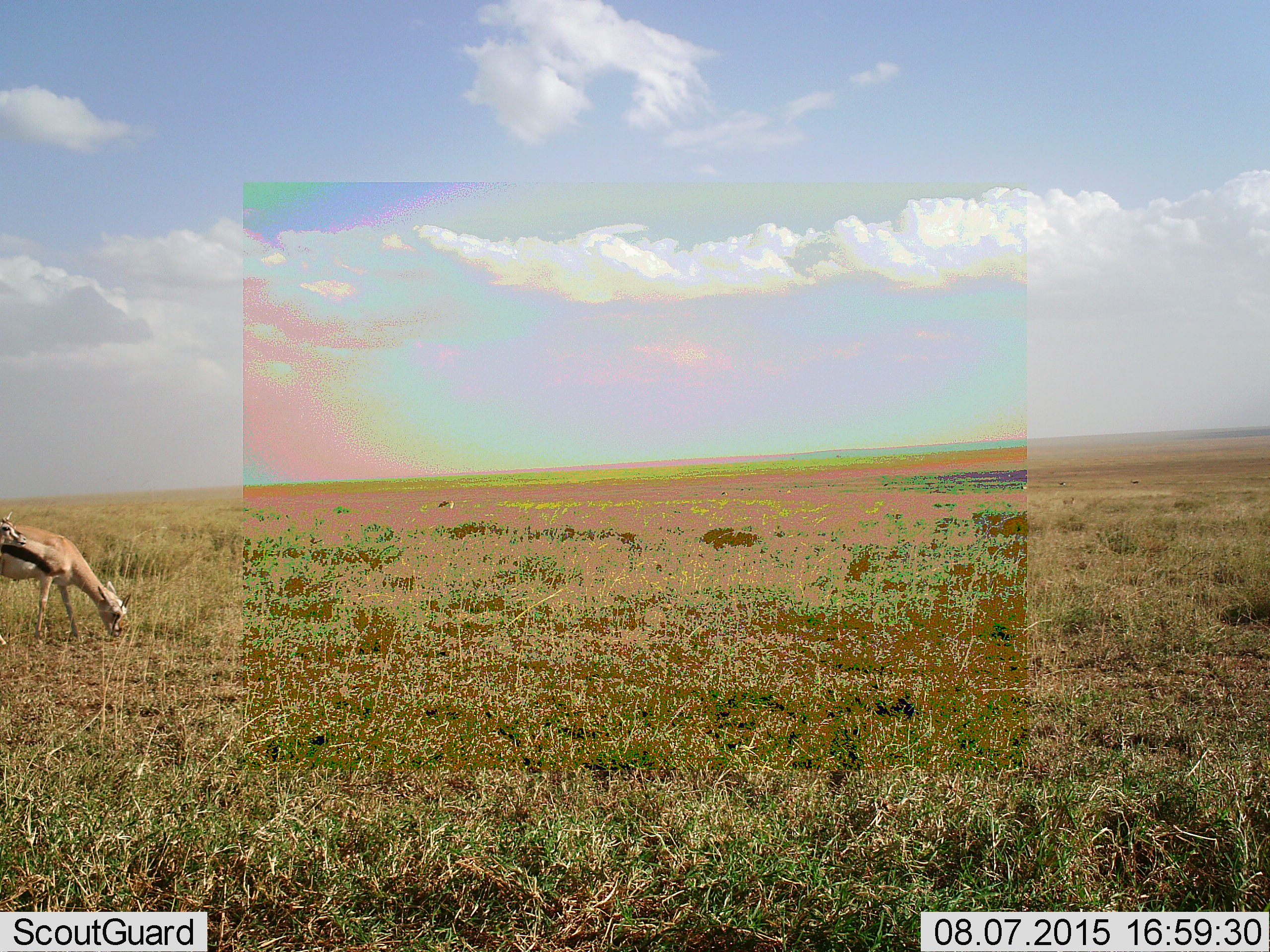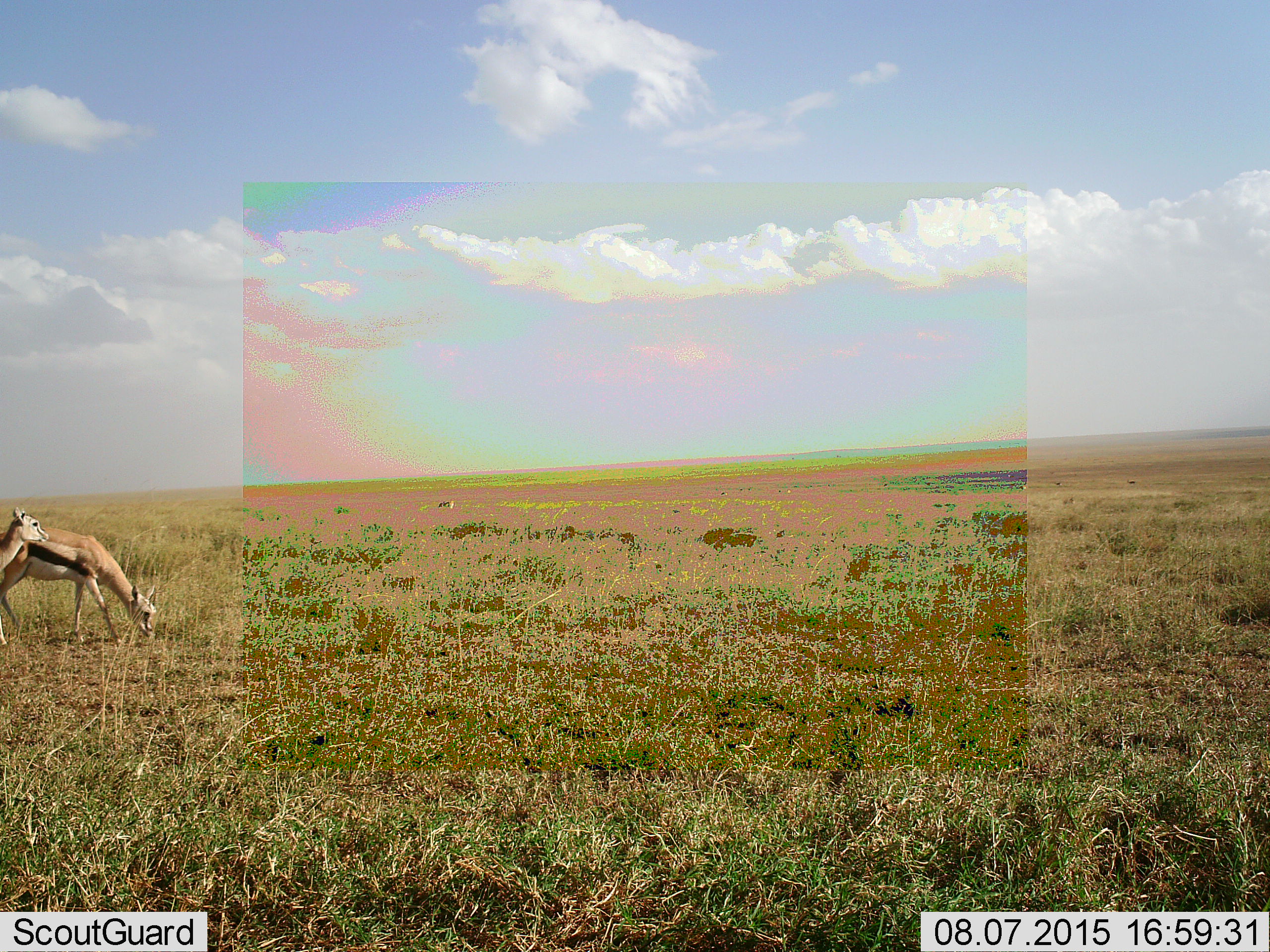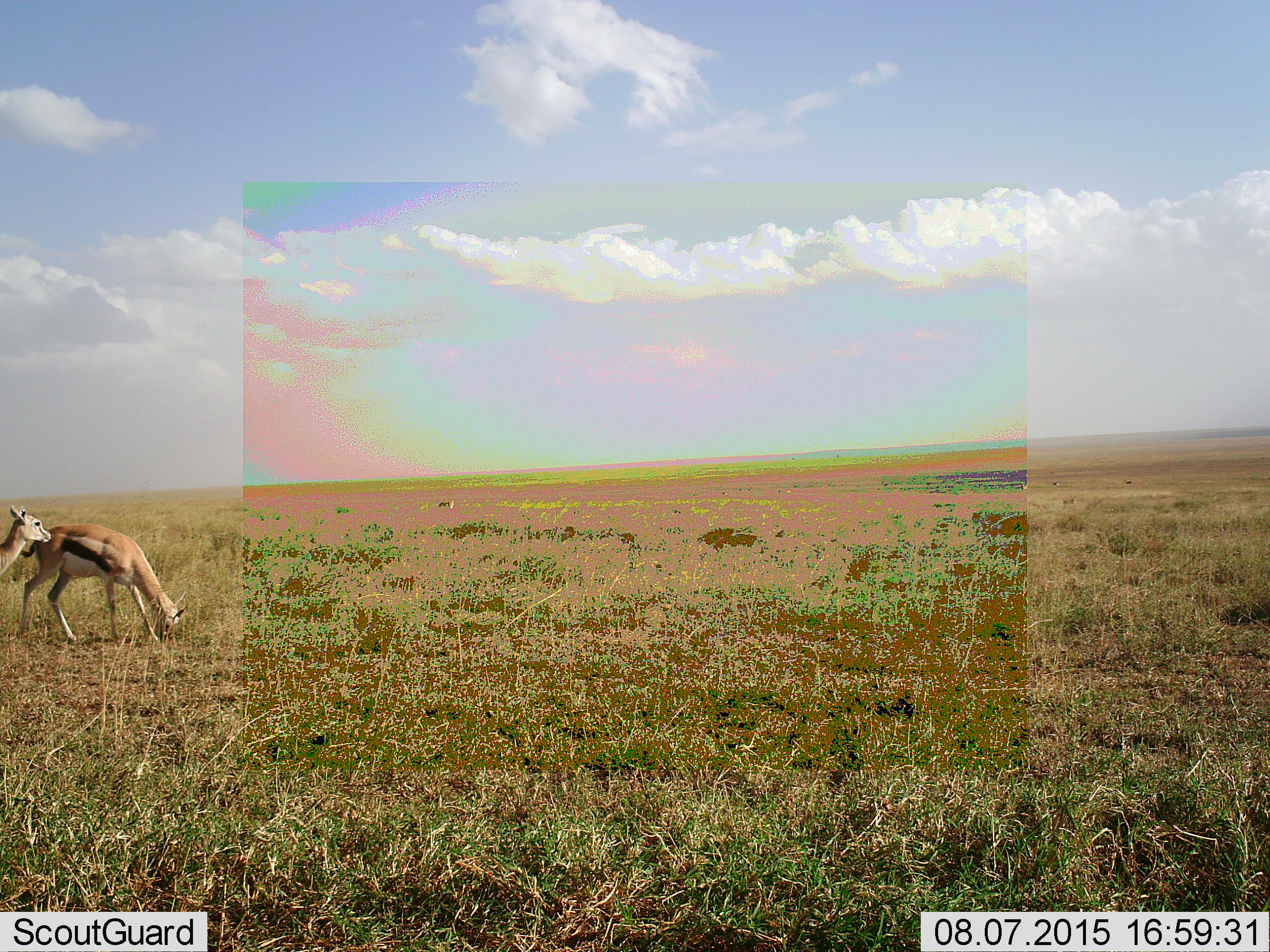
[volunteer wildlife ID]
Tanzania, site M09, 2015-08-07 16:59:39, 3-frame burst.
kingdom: Animalia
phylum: Chordata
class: Mammalia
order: Artiodactyla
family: Bovidae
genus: Eudorcas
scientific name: Eudorcas thomsonii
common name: thomson's gazelle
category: gazellethomsons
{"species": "gazellethomsons (thomson's gazelle) (Eudorcas thomsonii)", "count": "2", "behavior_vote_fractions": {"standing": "25%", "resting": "0%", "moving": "62%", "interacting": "0%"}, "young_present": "0%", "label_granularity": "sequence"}